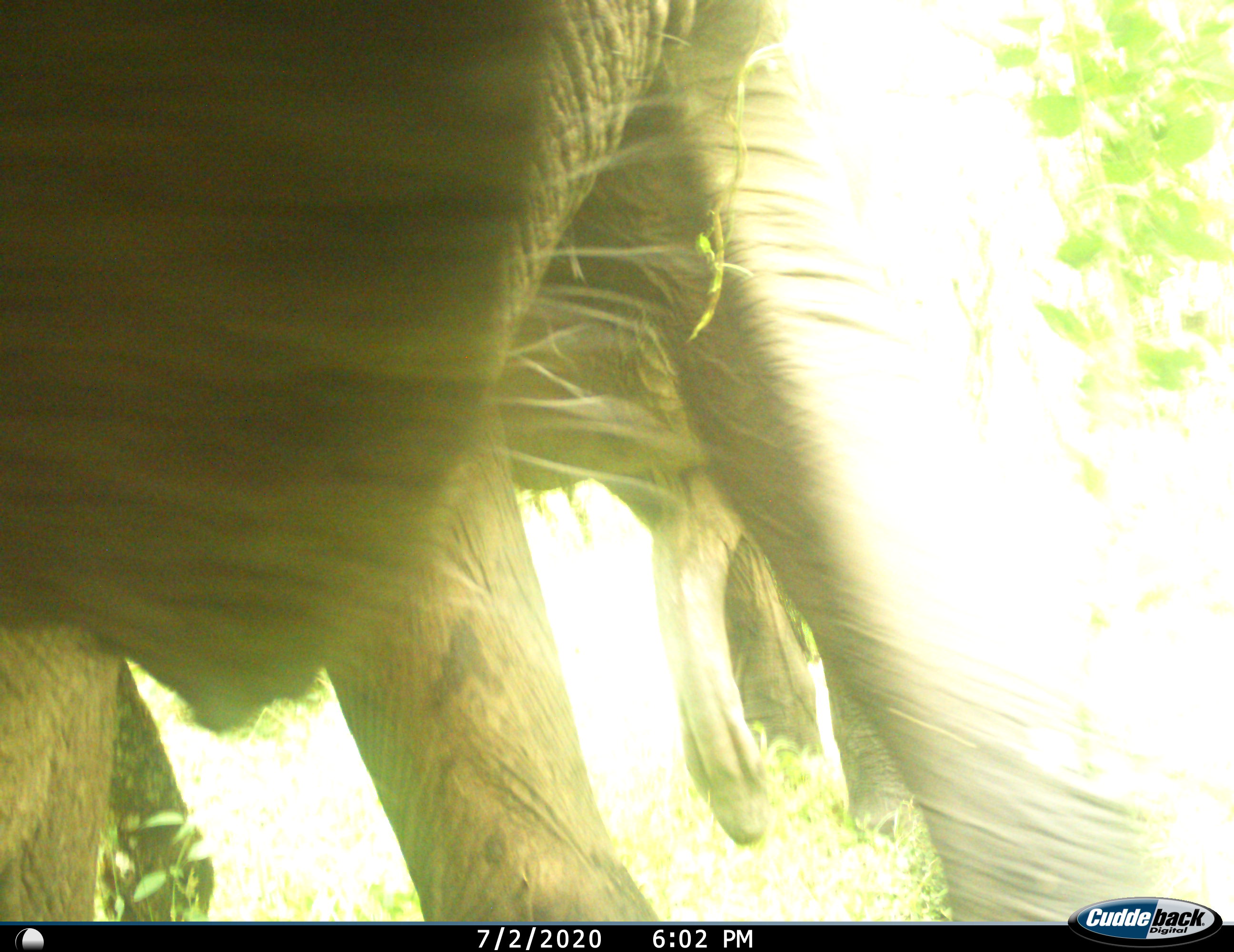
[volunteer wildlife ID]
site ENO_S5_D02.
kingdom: Animalia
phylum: Chordata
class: Mammalia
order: Proboscidea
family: Elephantidae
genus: Loxodonta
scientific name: Loxodonta africana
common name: african bush elephant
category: elephant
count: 1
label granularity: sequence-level